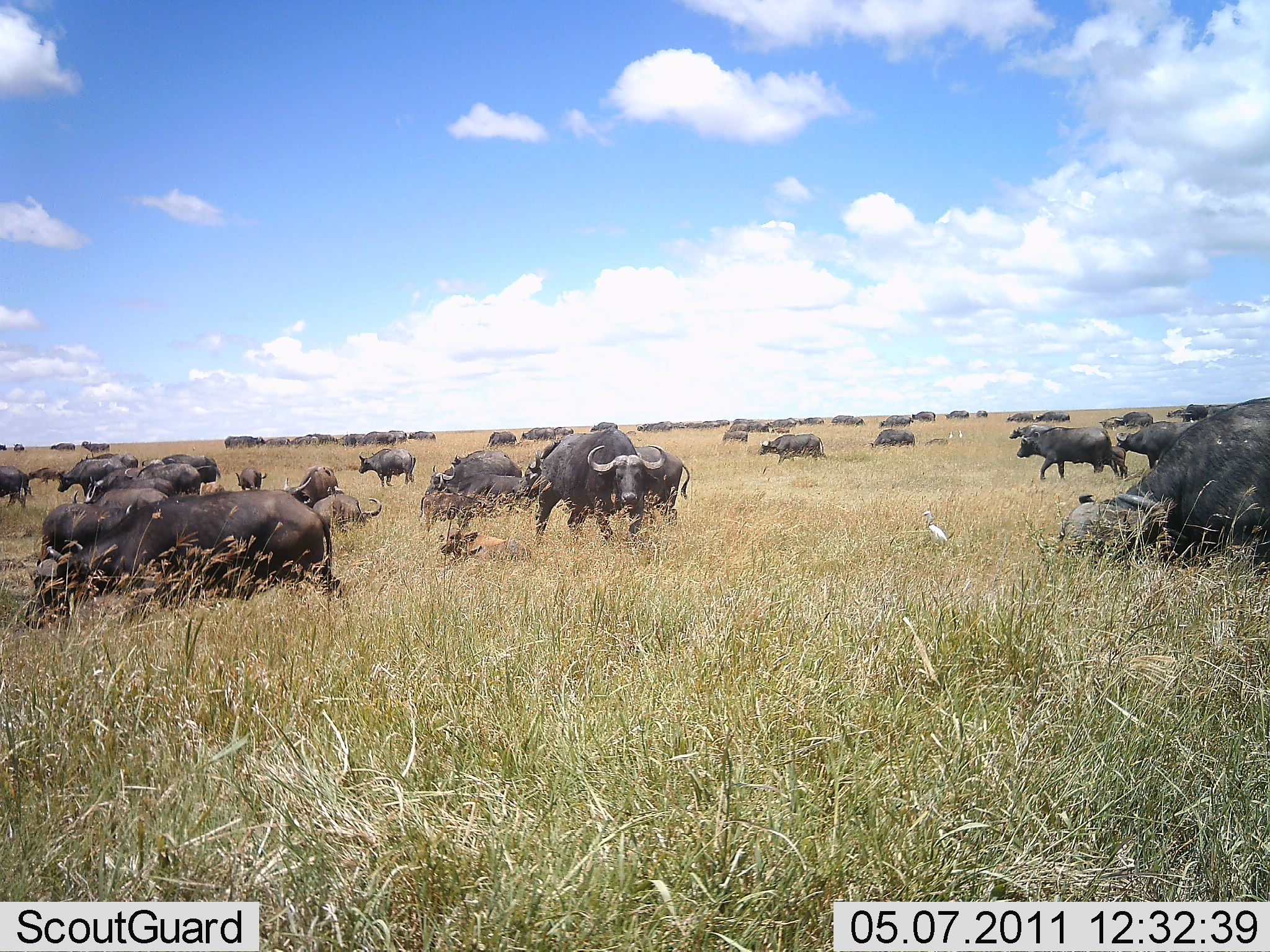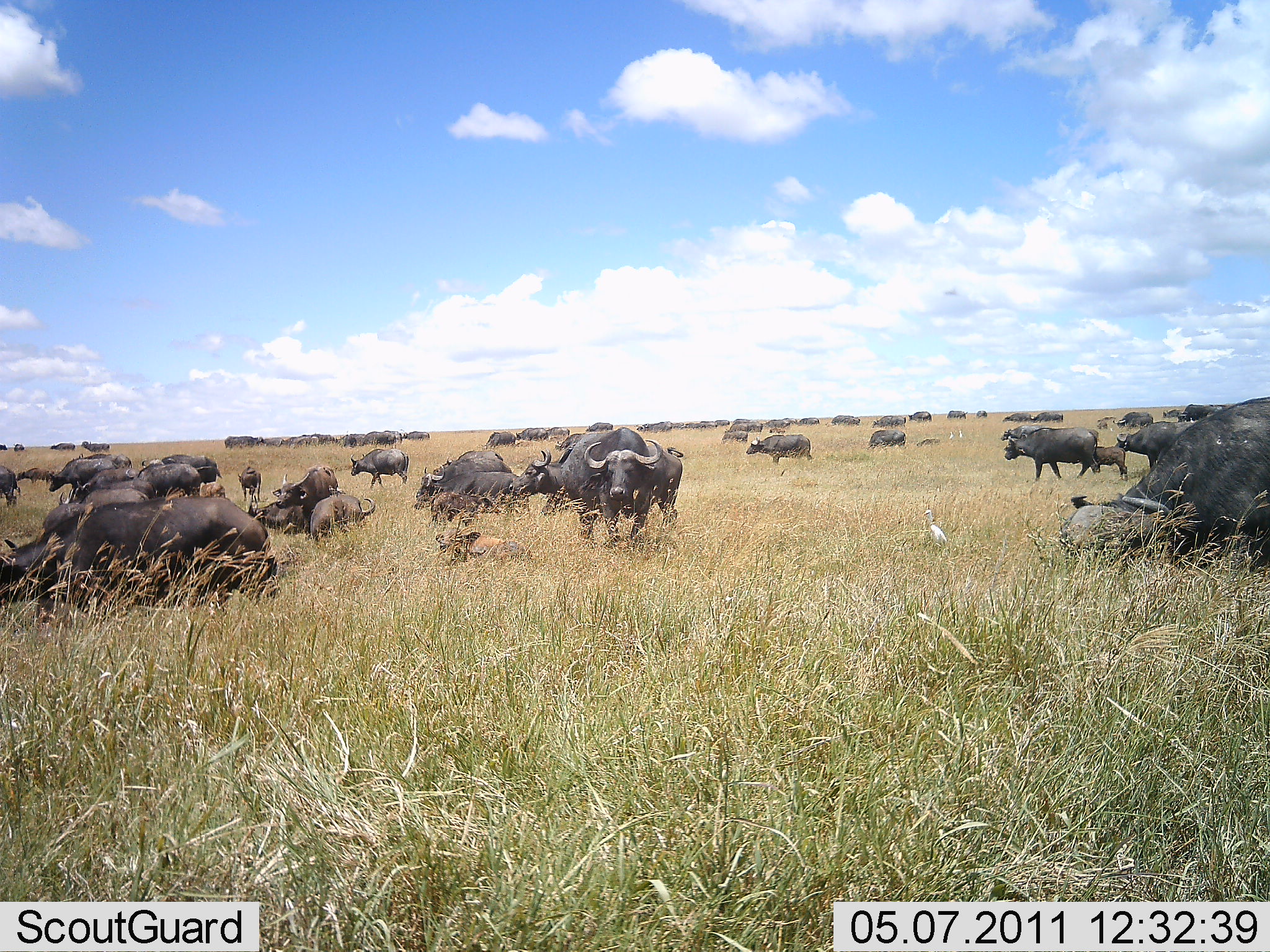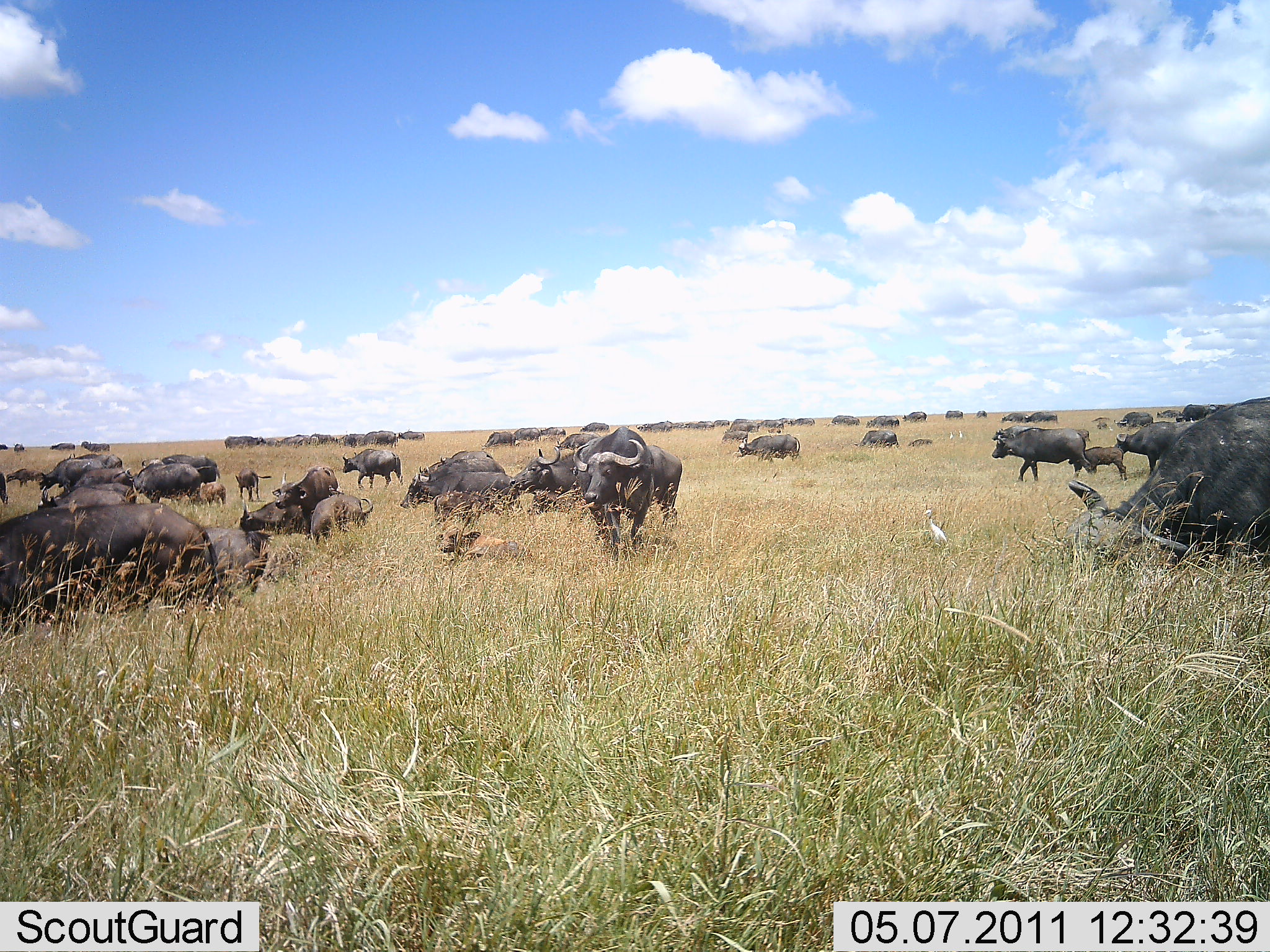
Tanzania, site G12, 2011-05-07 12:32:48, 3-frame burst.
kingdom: Animalia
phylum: Chordata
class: Mammalia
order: Artiodactyla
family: Bovidae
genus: Syncerus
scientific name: Syncerus caffer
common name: cape buffalo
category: buffalo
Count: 11-50.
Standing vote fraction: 50%.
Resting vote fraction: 21%.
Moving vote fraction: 79%.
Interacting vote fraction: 14%.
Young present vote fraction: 14%.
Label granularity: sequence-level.